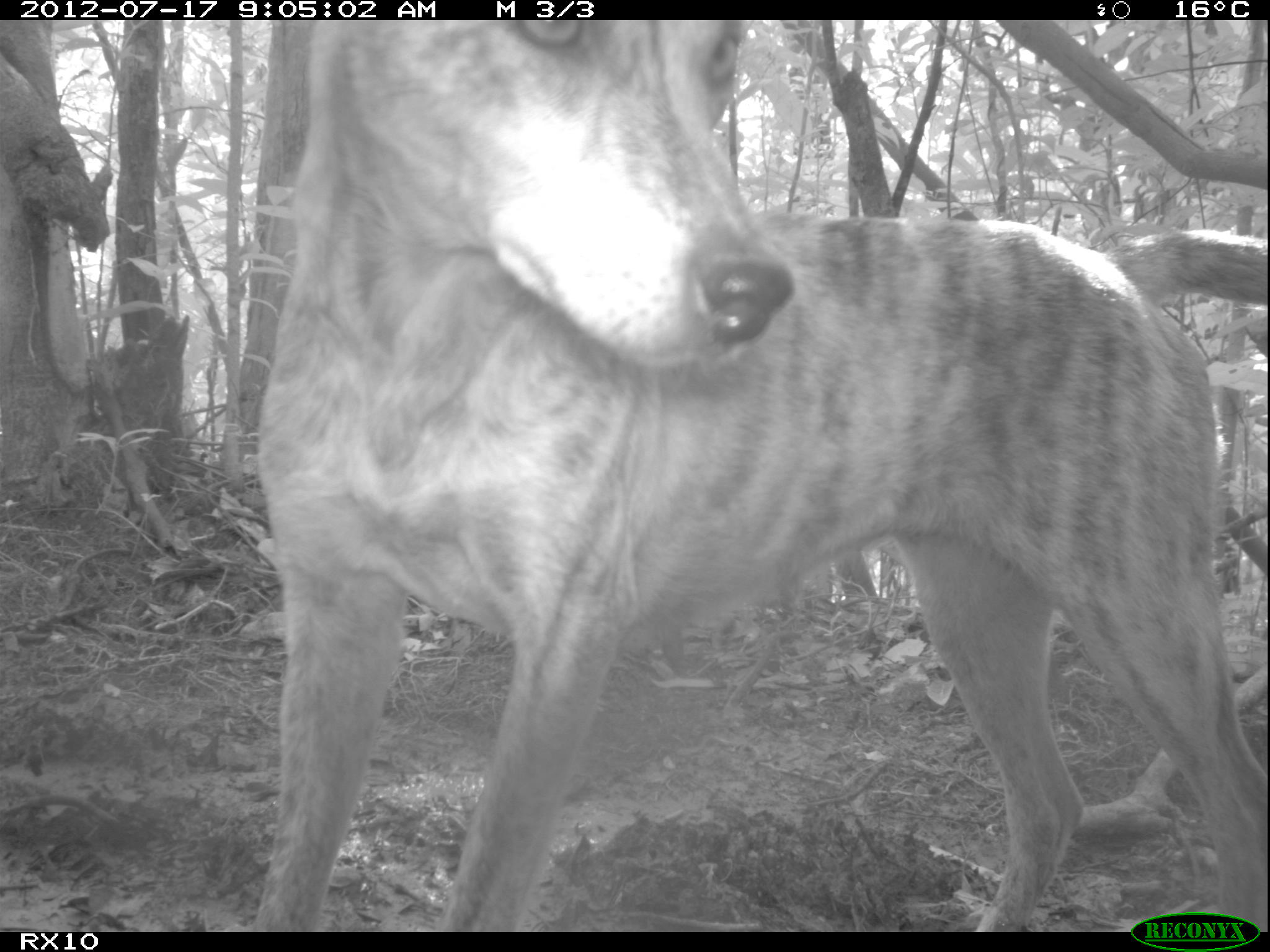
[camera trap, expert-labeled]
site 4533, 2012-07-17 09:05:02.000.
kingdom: Animalia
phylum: Chordata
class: Mammalia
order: Carnivora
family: Canidae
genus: Canis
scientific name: Canis familiaris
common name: domestic dog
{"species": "Canis familiaris (domestic dog)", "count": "1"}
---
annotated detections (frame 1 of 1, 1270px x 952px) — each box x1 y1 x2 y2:
canis familiaris: 258 16 1270 932